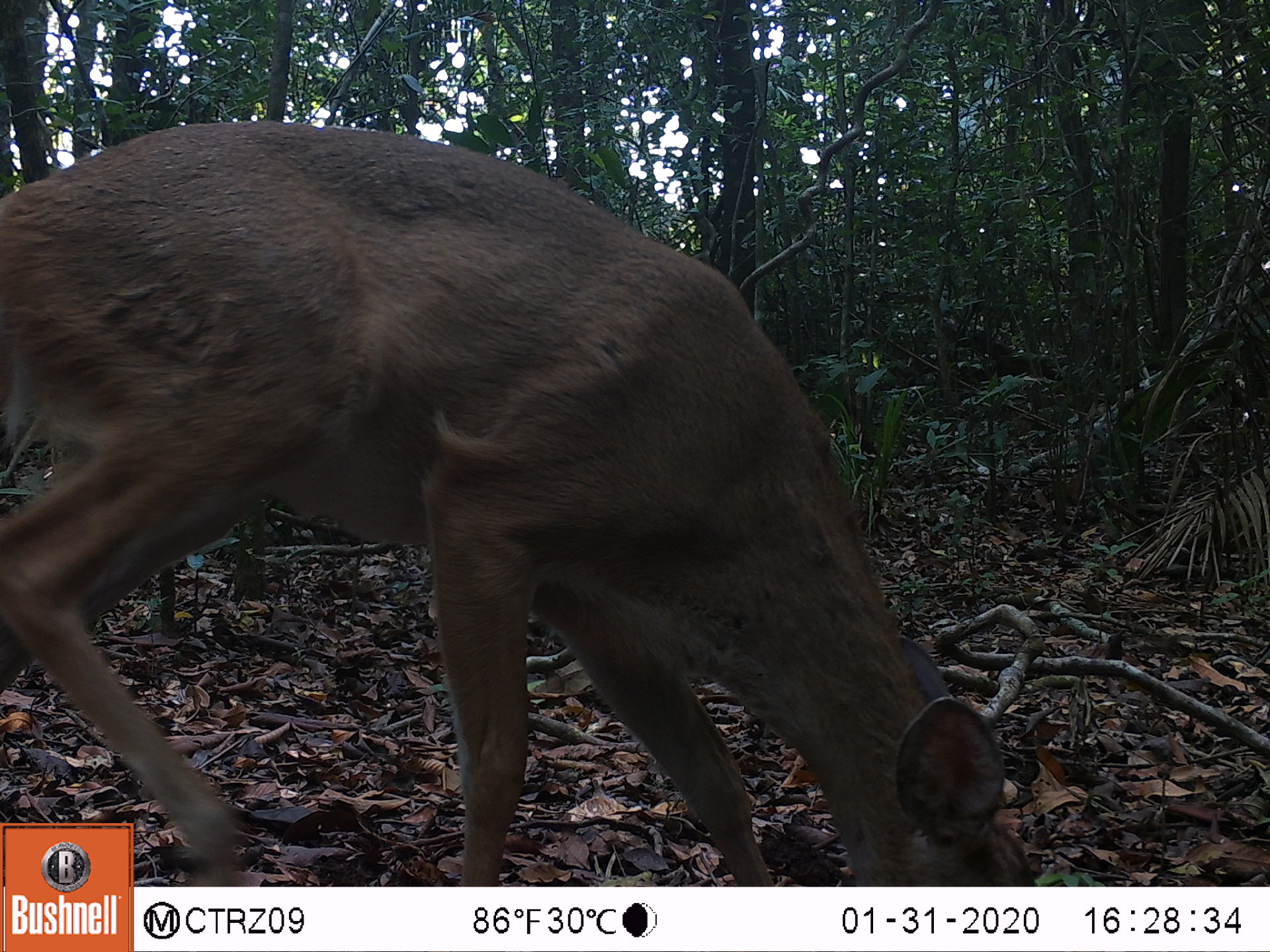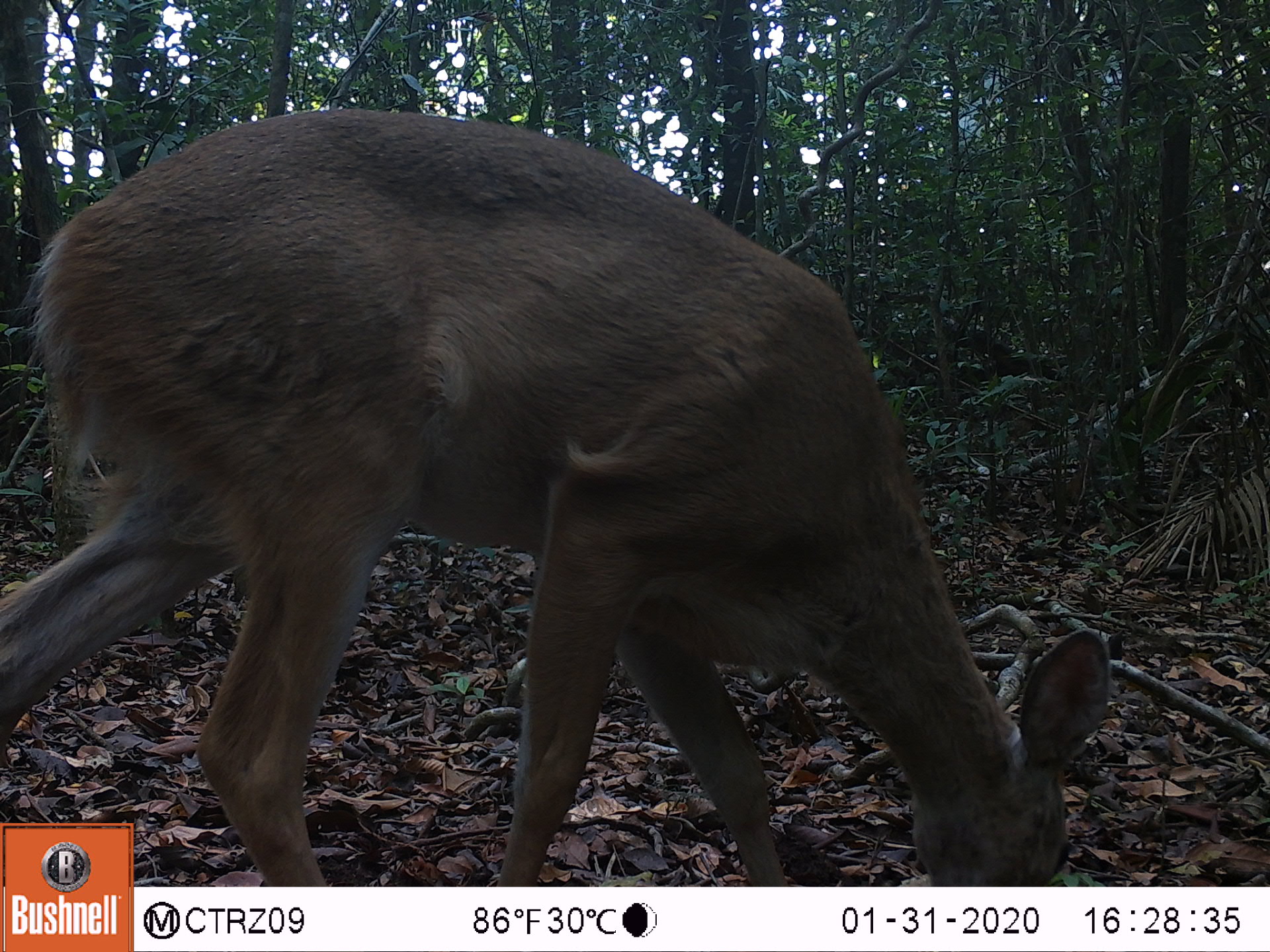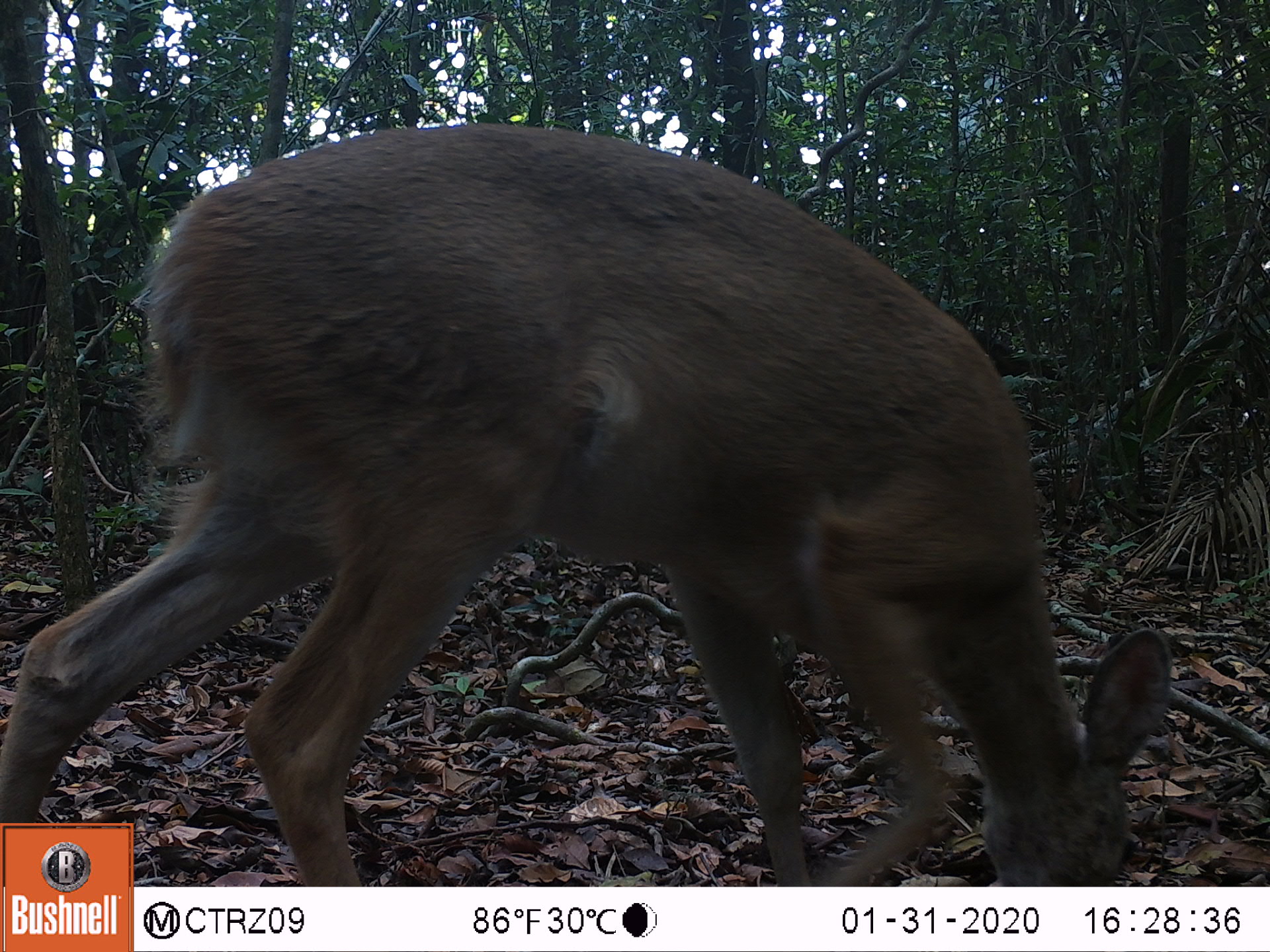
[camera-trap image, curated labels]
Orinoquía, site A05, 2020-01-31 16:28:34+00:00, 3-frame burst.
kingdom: Animalia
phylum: Chordata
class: Mammalia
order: Artiodactyla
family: Cervidae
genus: Odocoileus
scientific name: Odocoileus virginianus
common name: white-tailed deer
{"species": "white-tailed deer (Odocoileus virginianus)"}